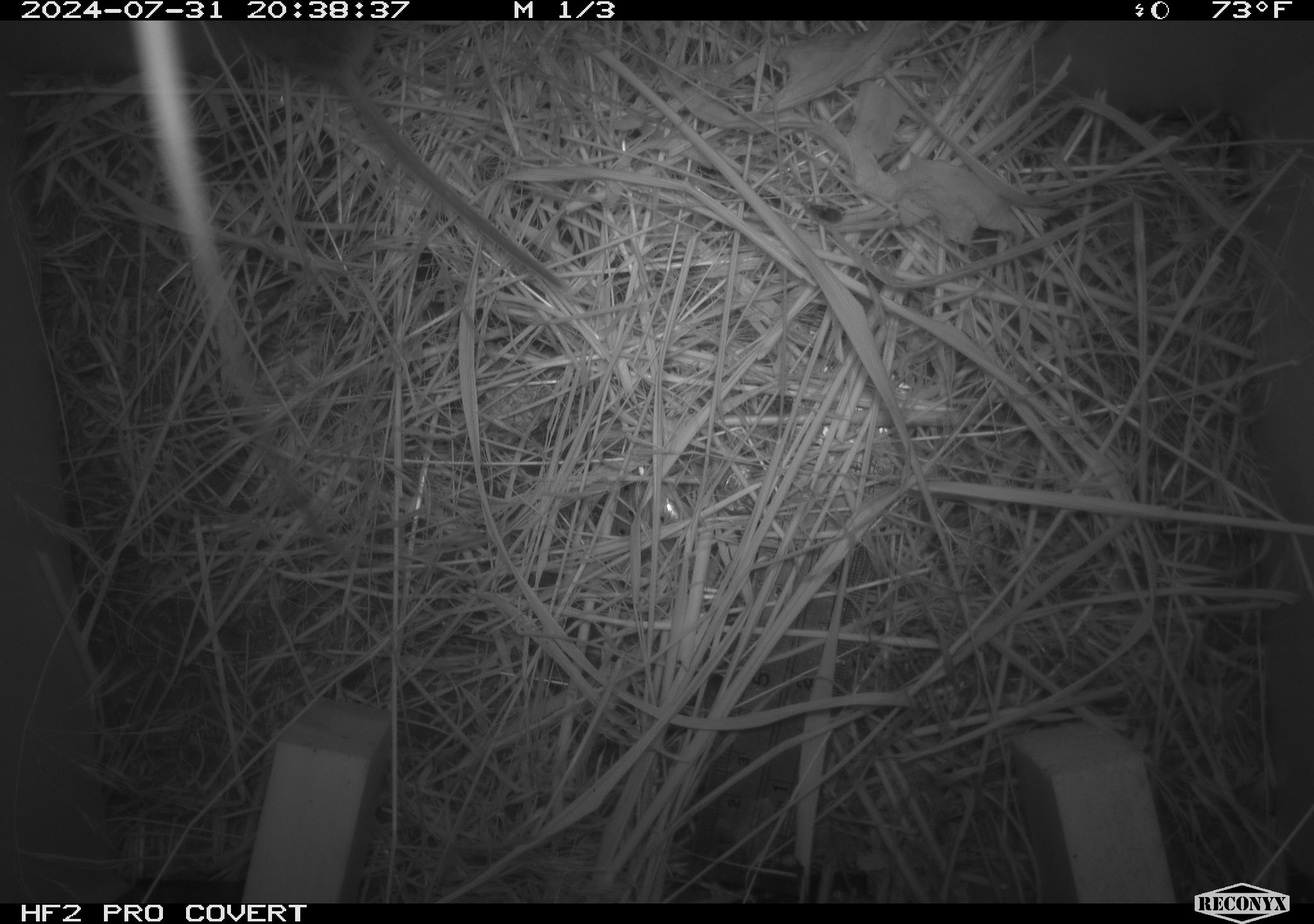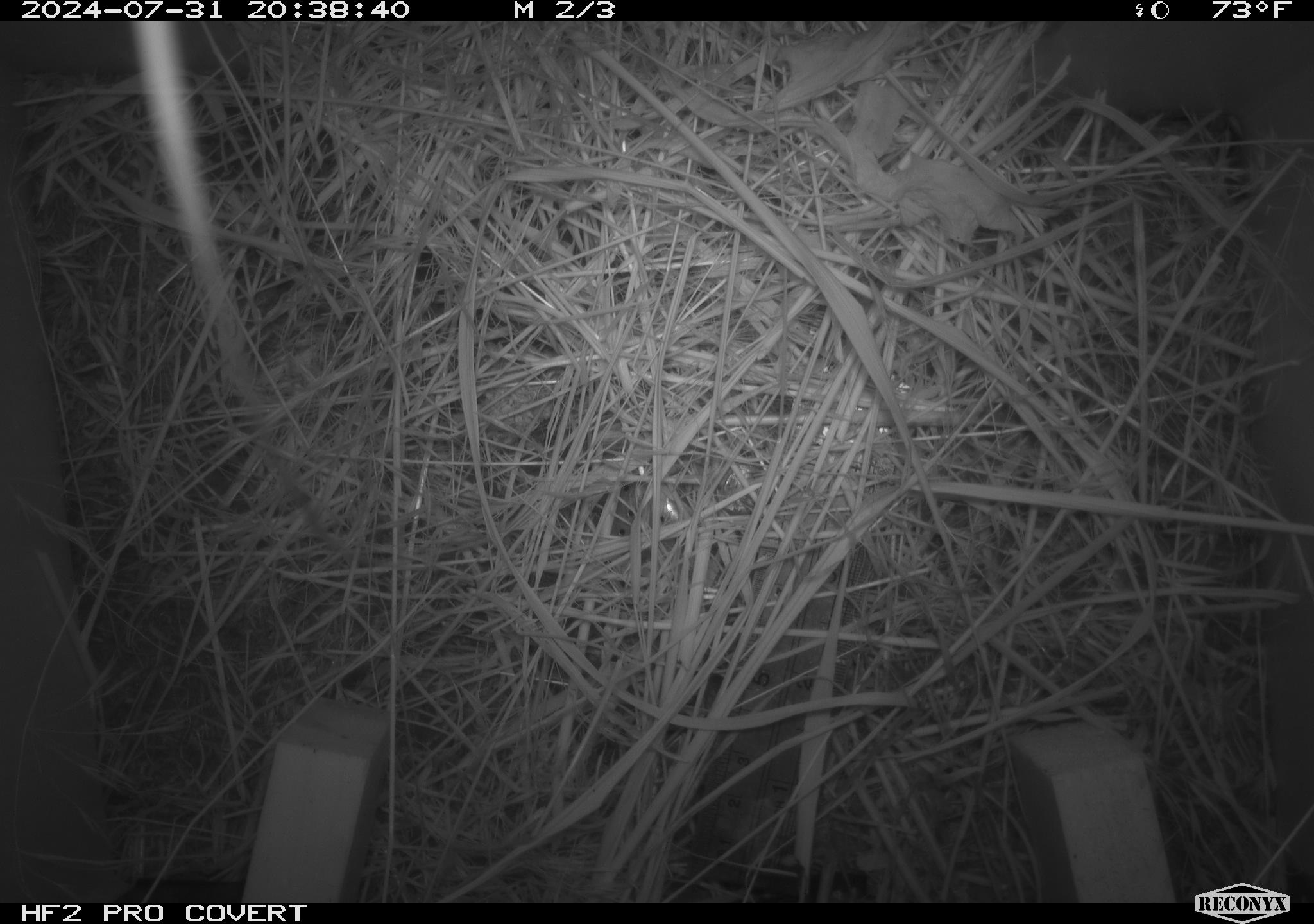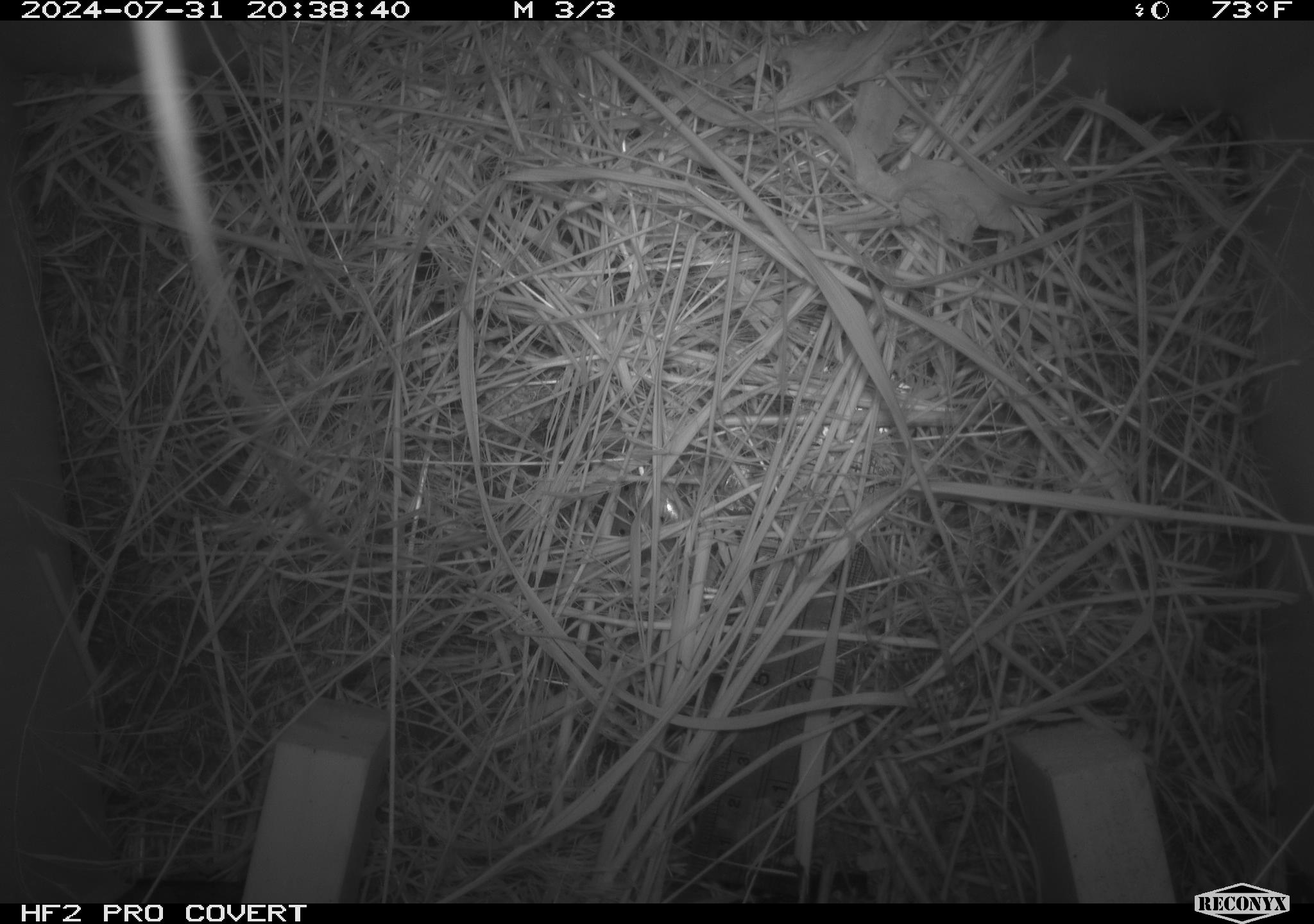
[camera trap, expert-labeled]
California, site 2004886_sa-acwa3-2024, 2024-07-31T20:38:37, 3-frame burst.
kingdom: Animalia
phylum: Chordata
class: Mammalia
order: Rodentia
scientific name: Rodentia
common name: mouse species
Mouse species (Rodentia).